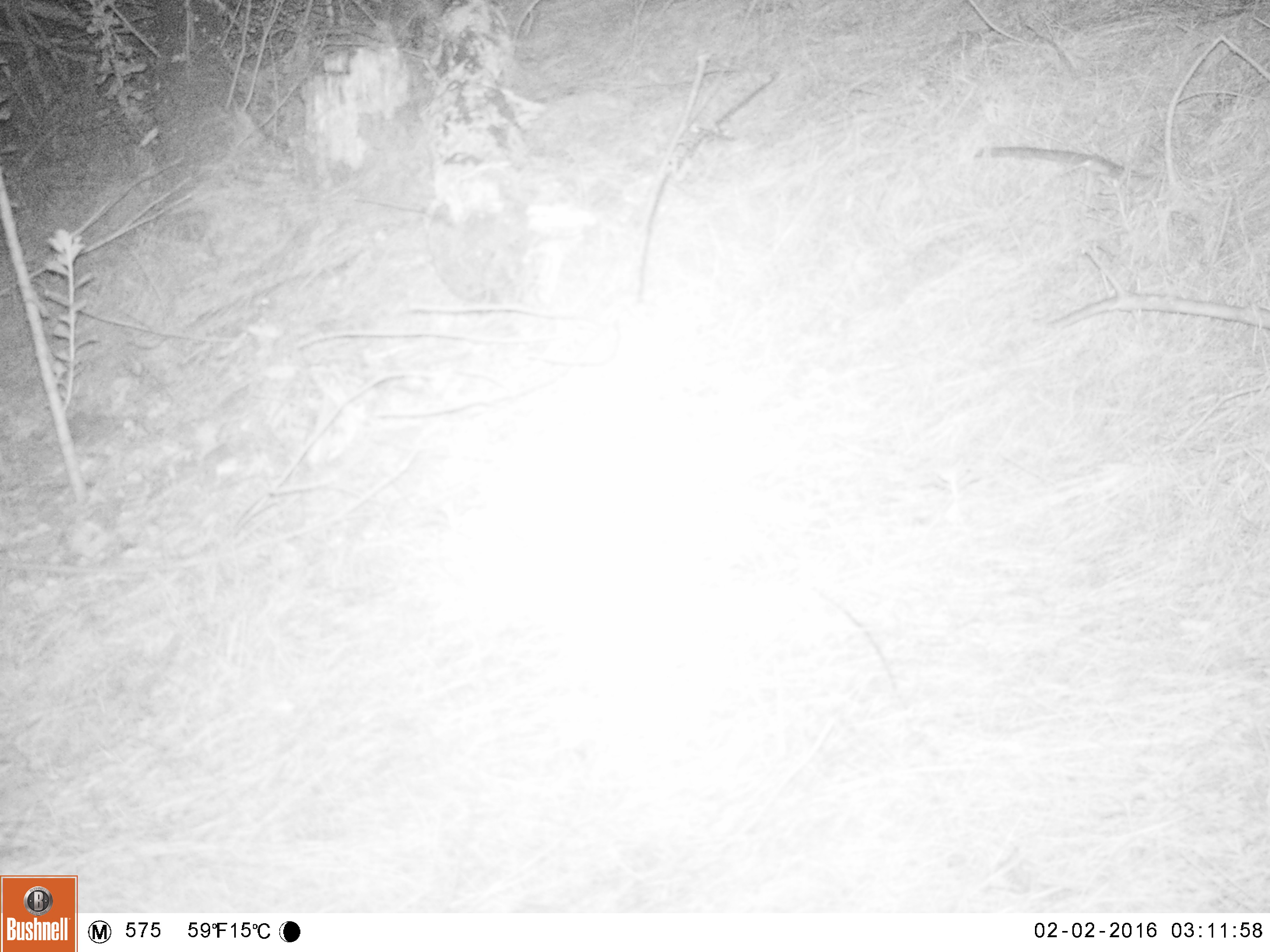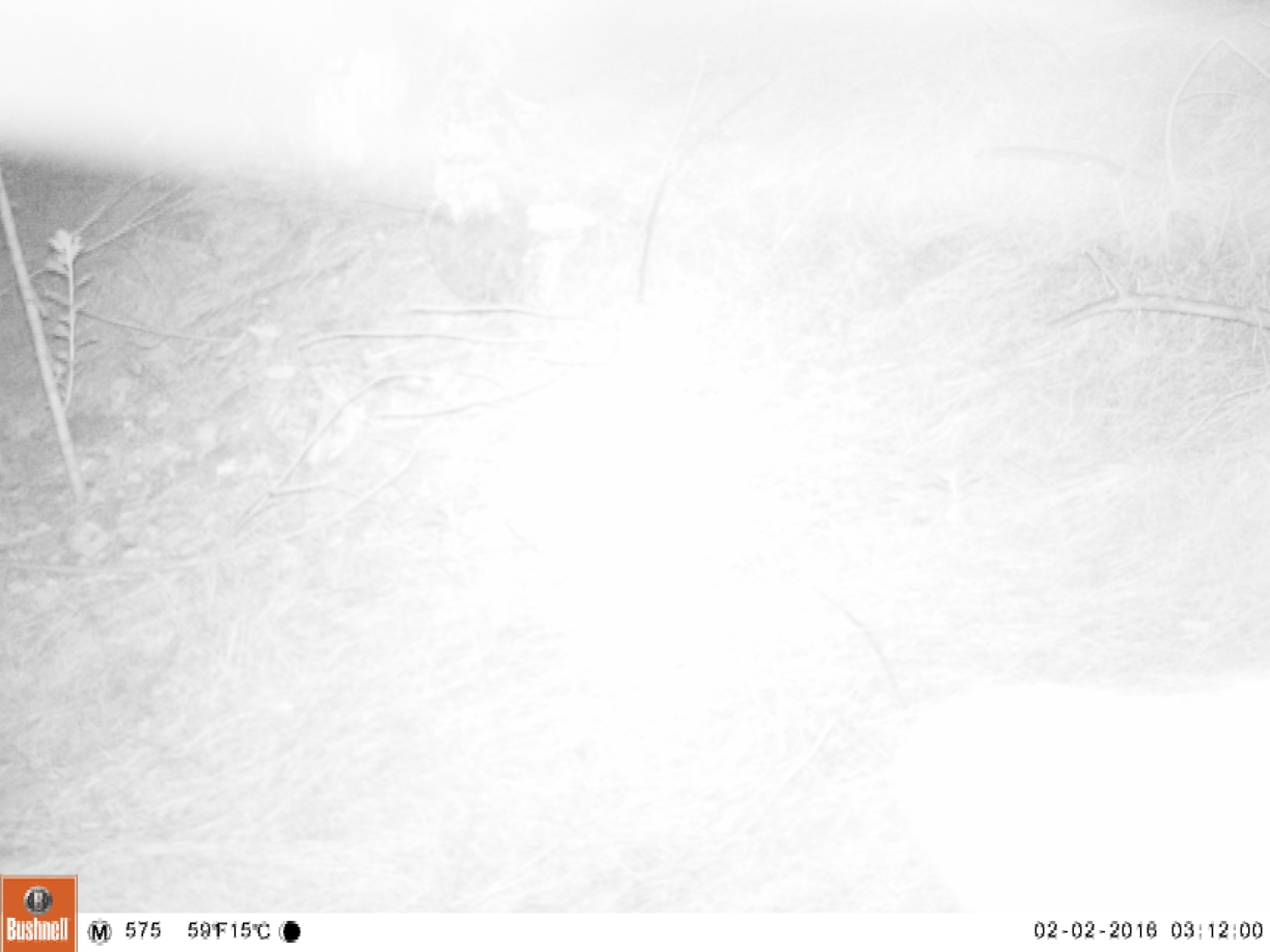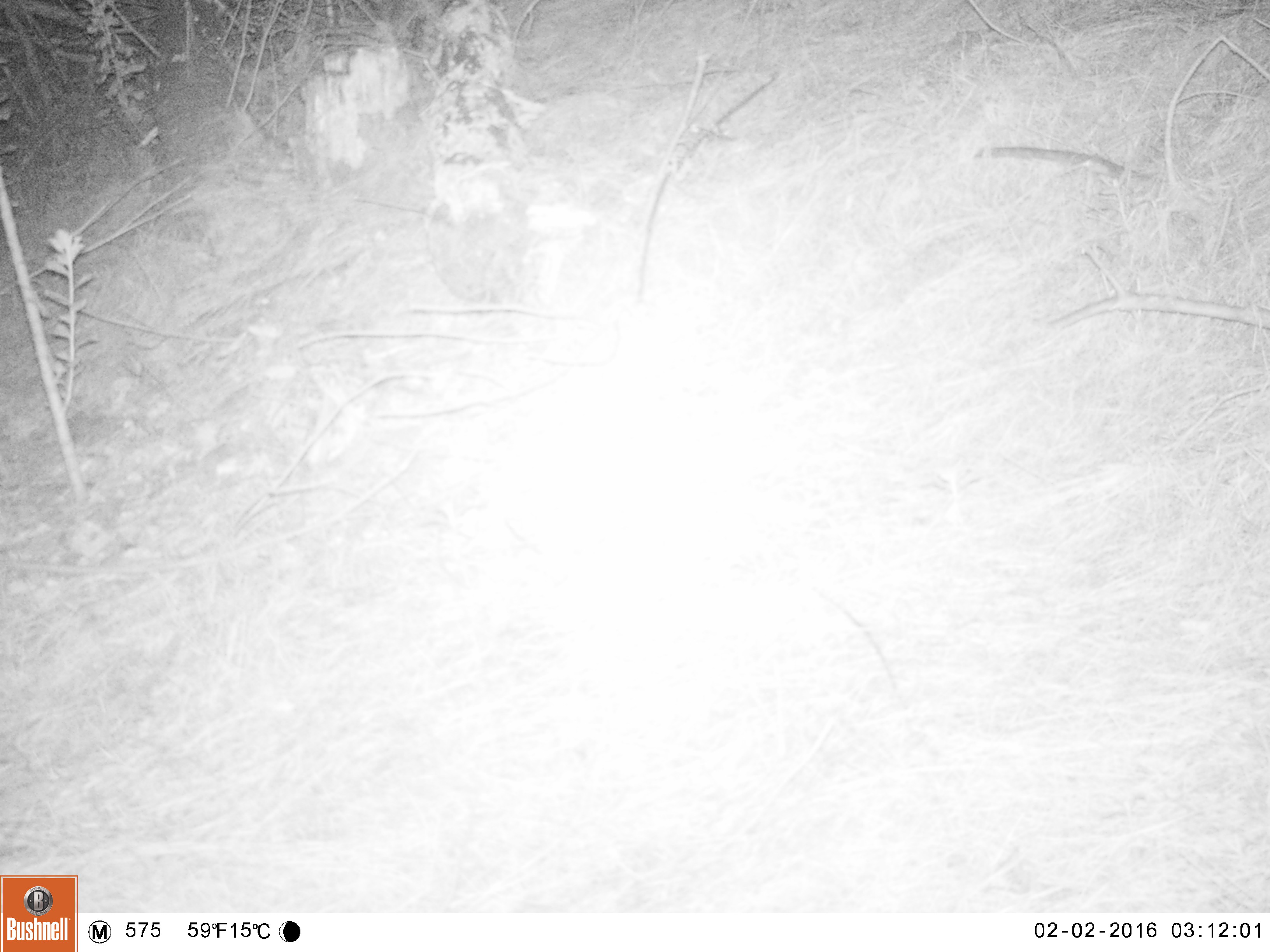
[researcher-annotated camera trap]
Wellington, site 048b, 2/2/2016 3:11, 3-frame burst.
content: unidentified animal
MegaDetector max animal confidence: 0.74